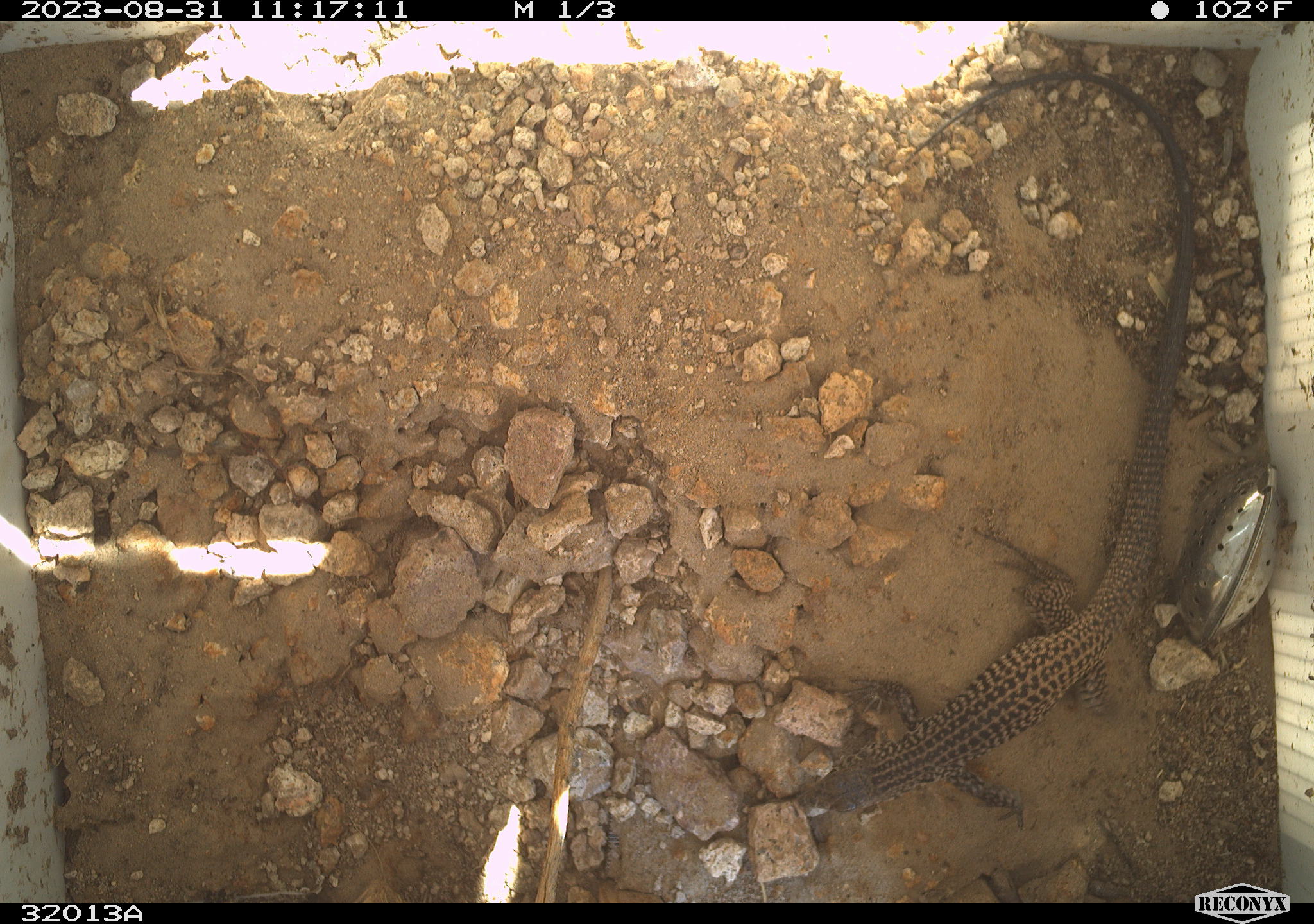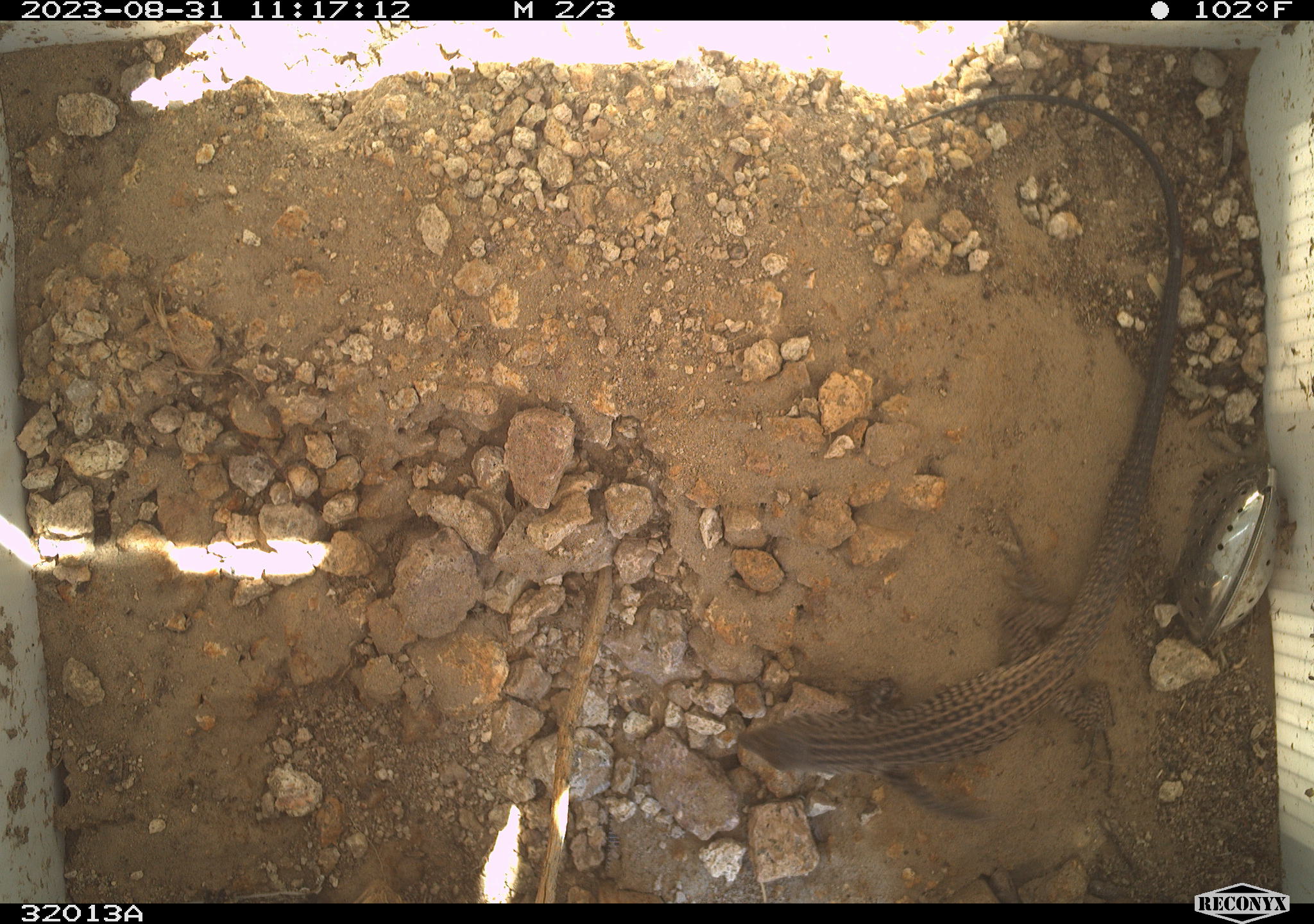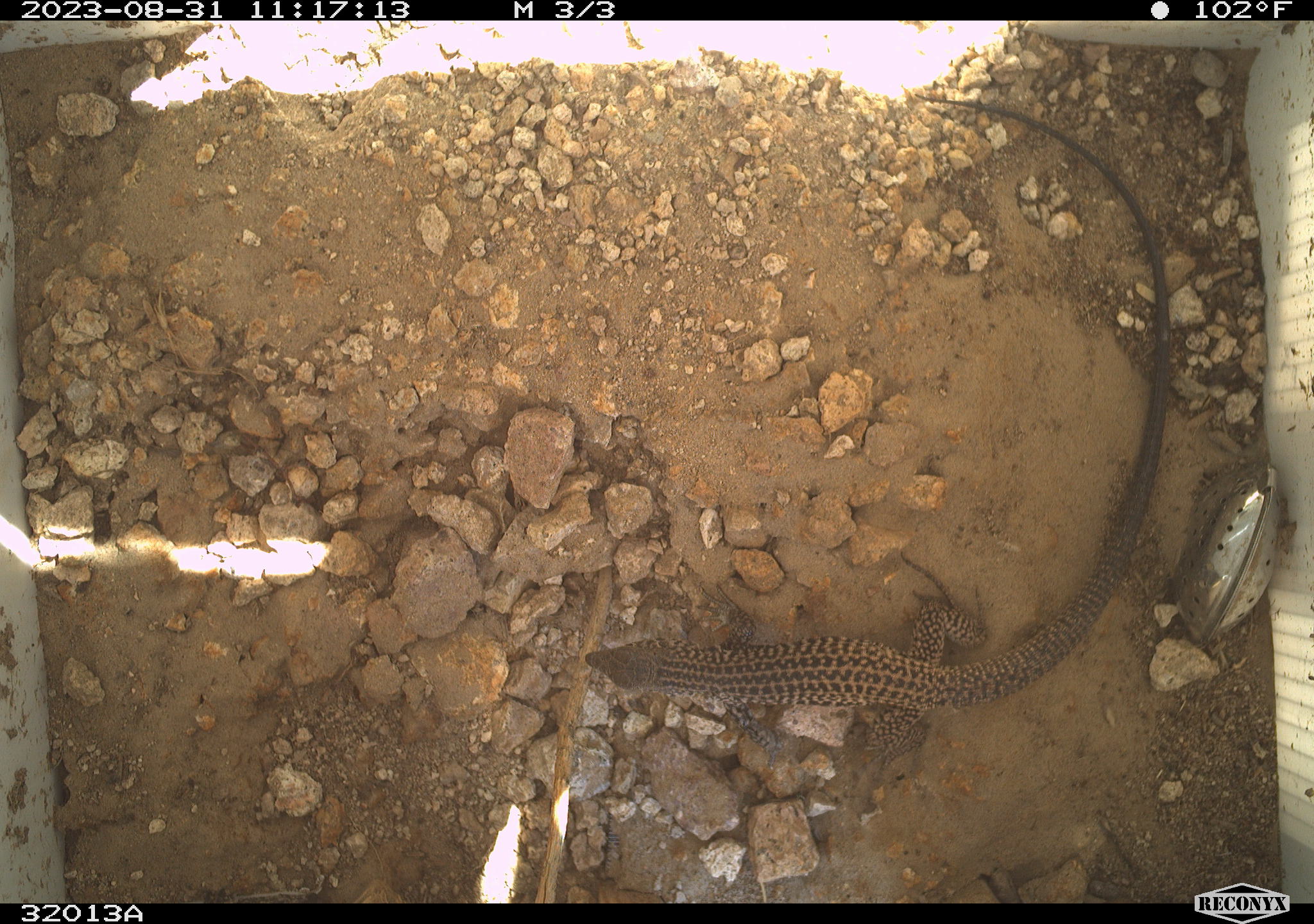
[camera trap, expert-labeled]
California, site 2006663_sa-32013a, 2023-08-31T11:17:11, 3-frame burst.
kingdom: Animalia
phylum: Chordata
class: Reptilia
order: Squamata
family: Teiidae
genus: Aspidoscelis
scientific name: Aspidoscelis tigris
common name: western whiptail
Western whiptail (Aspidoscelis tigris).